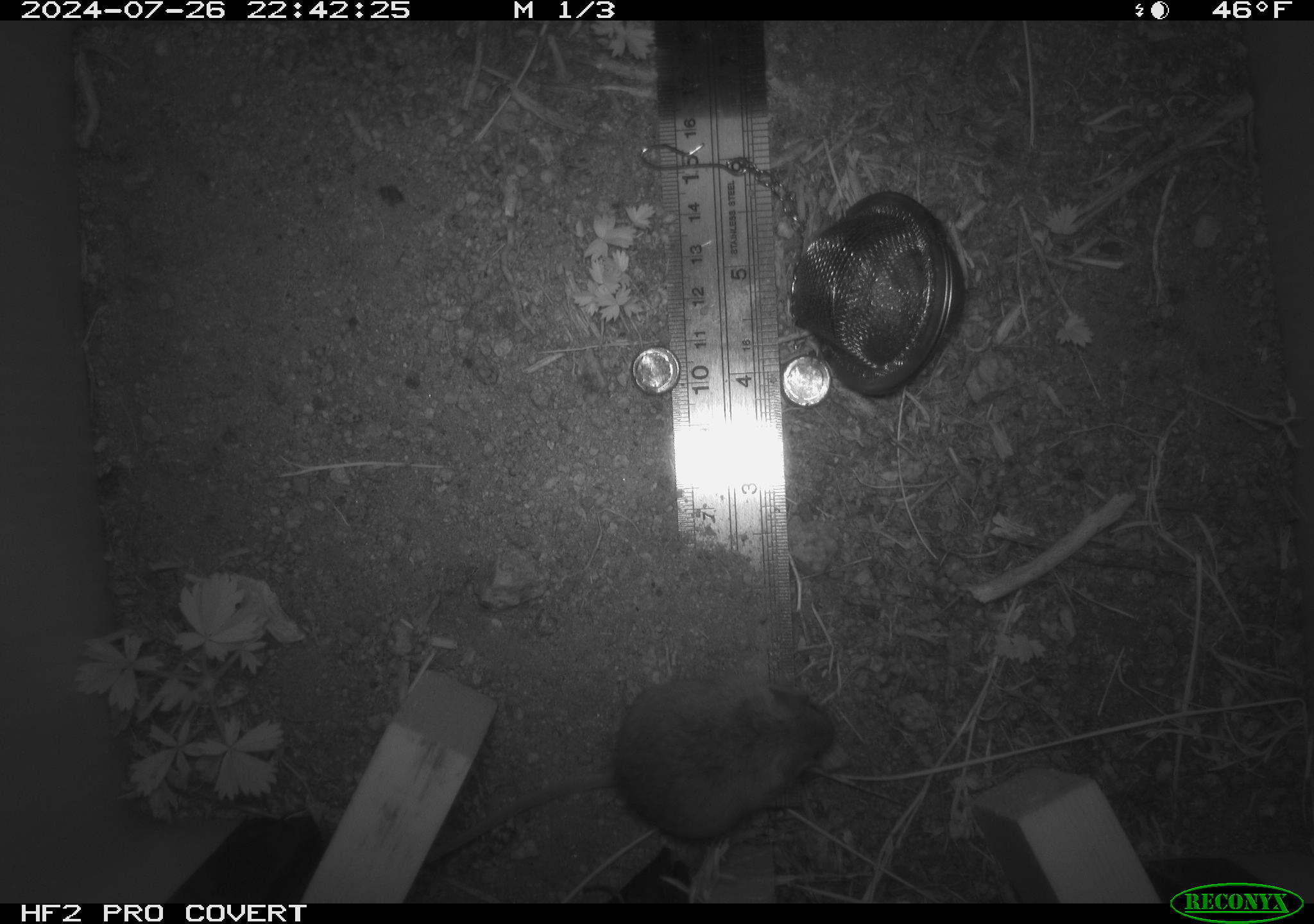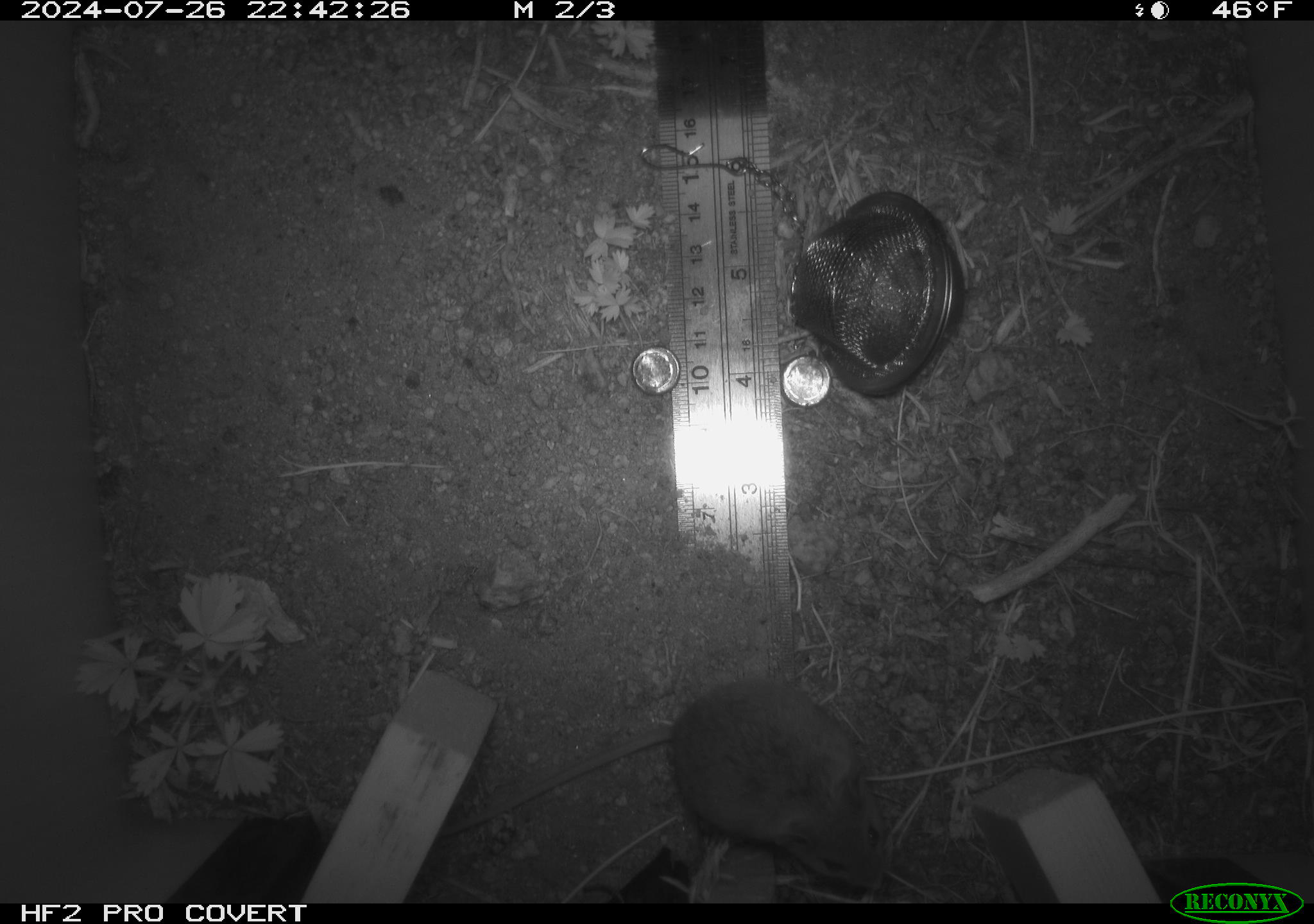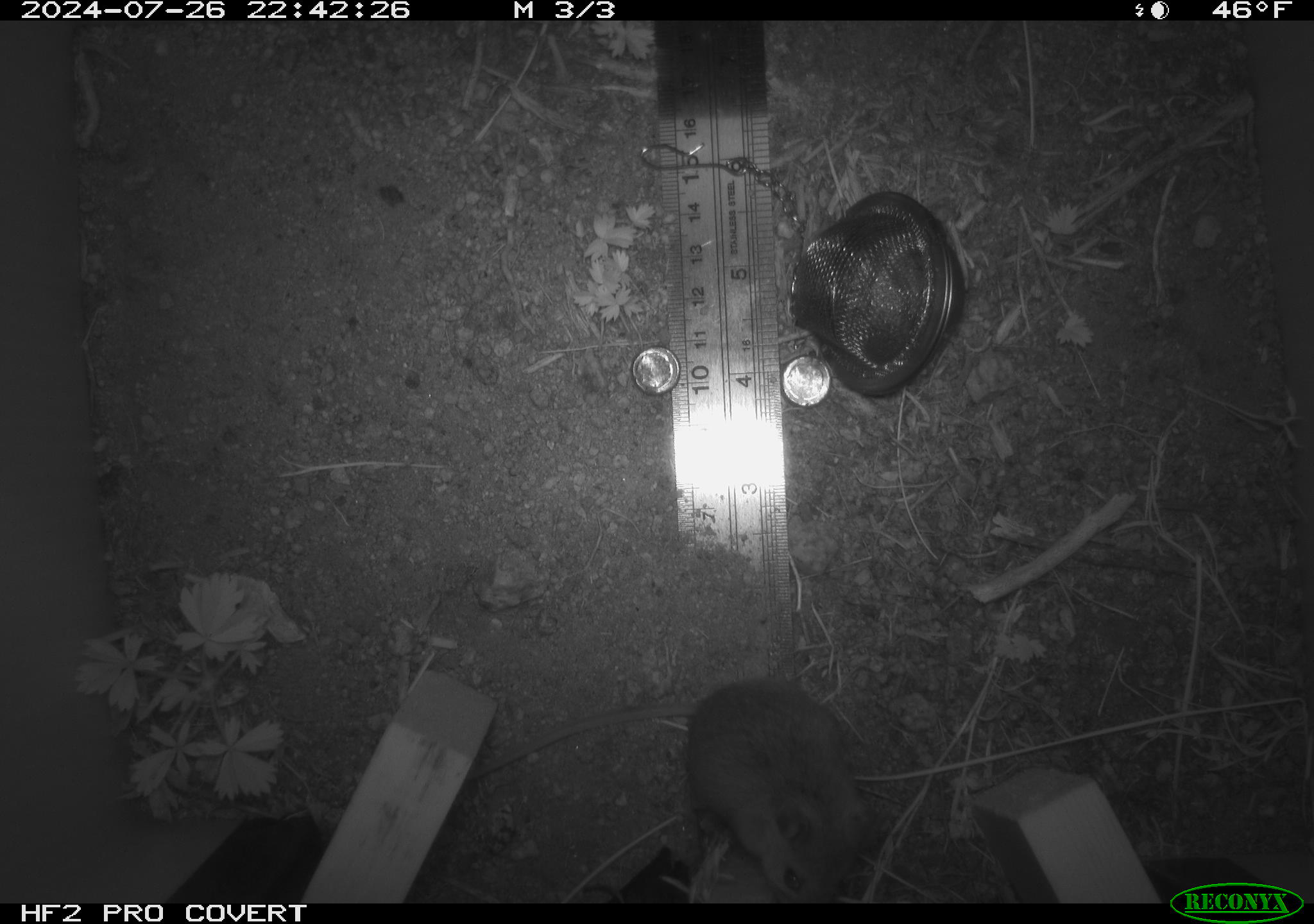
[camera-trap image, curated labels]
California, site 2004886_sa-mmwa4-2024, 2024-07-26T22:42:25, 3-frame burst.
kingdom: Animalia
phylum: Chordata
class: Mammalia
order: Rodentia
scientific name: Rodentia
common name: mouse species